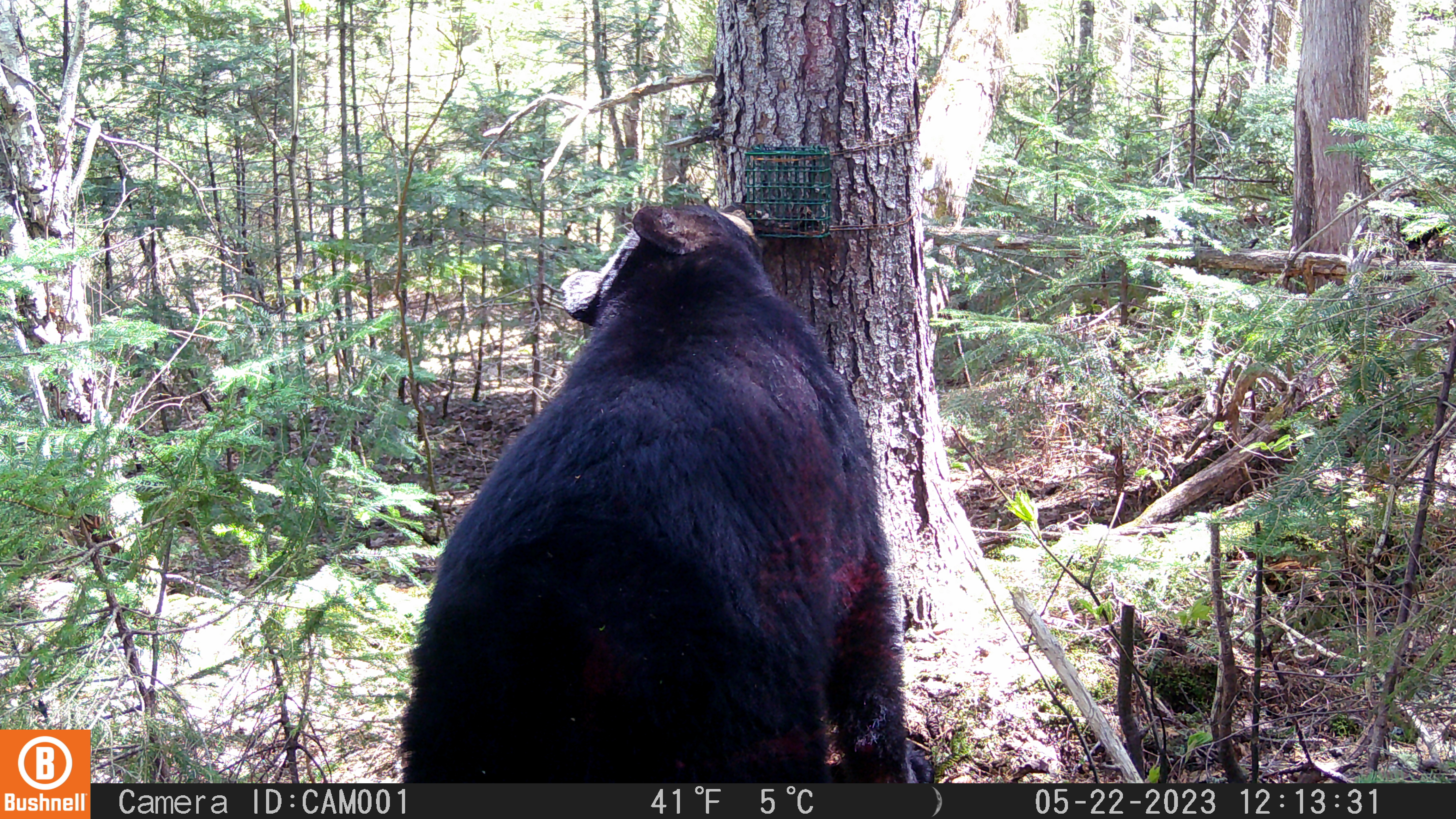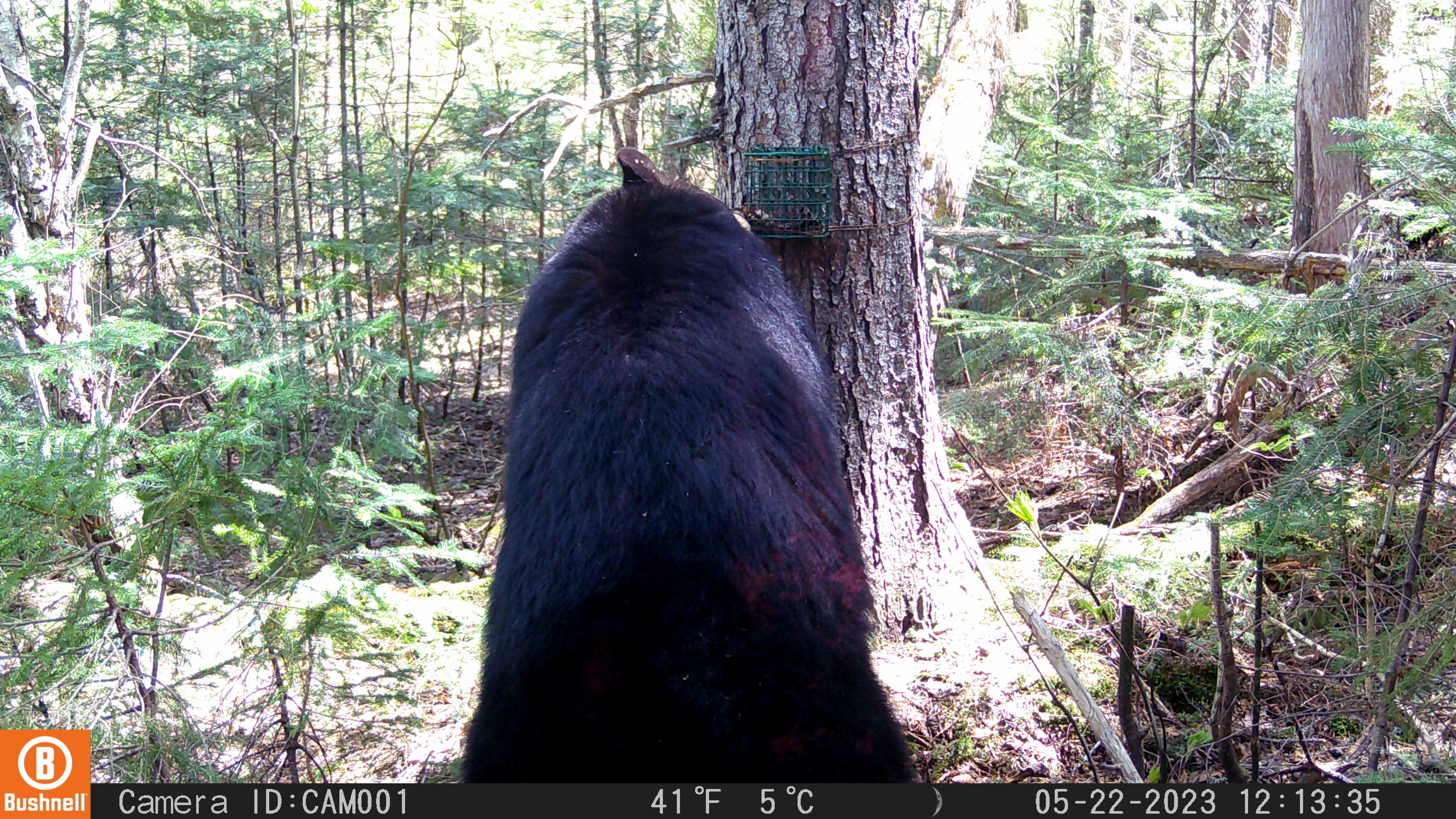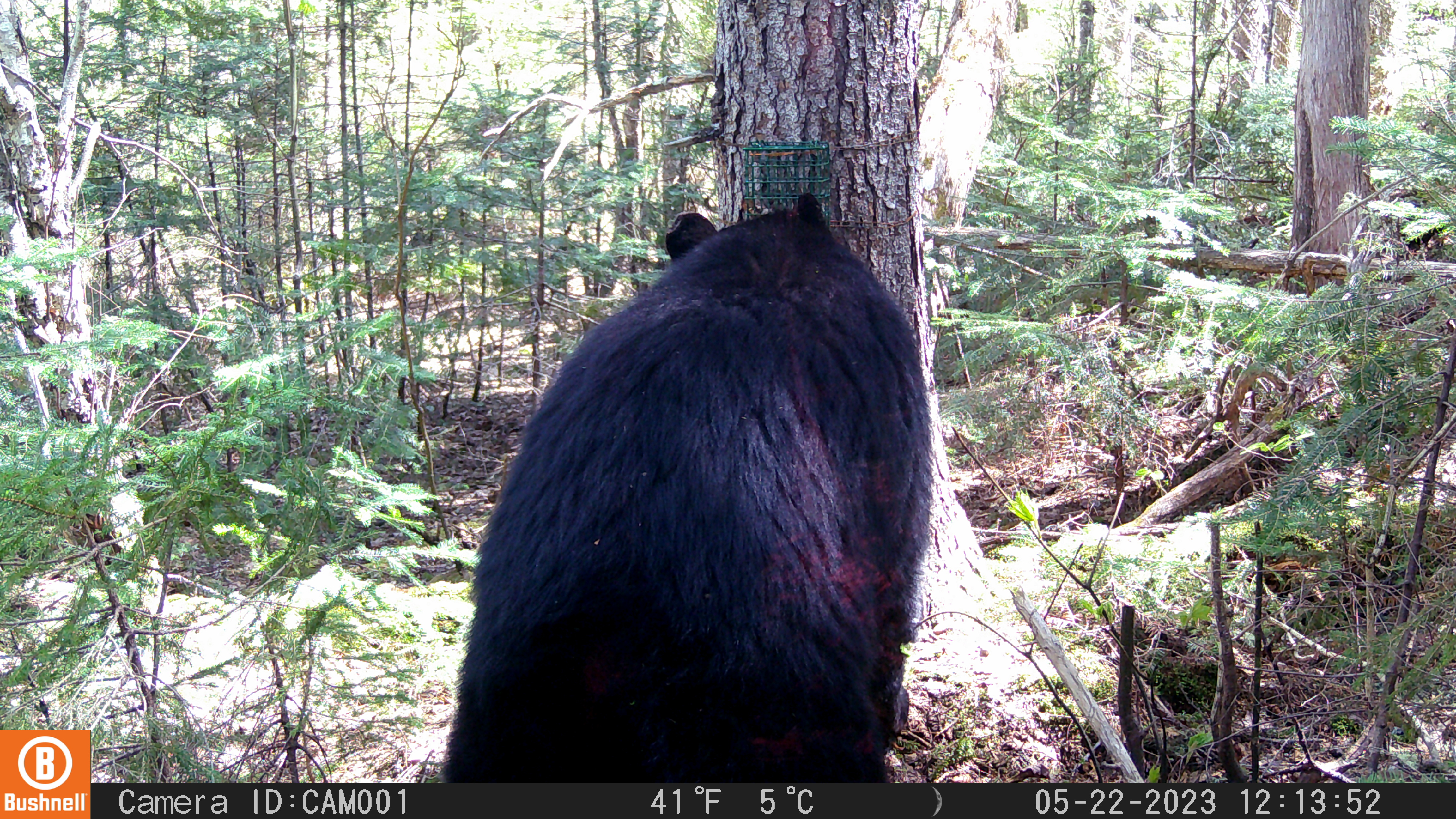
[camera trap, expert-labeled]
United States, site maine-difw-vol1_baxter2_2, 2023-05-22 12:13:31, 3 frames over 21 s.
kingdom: Animalia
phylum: Chordata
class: Mammalia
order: Carnivora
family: Ursidae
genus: Ursus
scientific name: Ursus americanus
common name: black bear